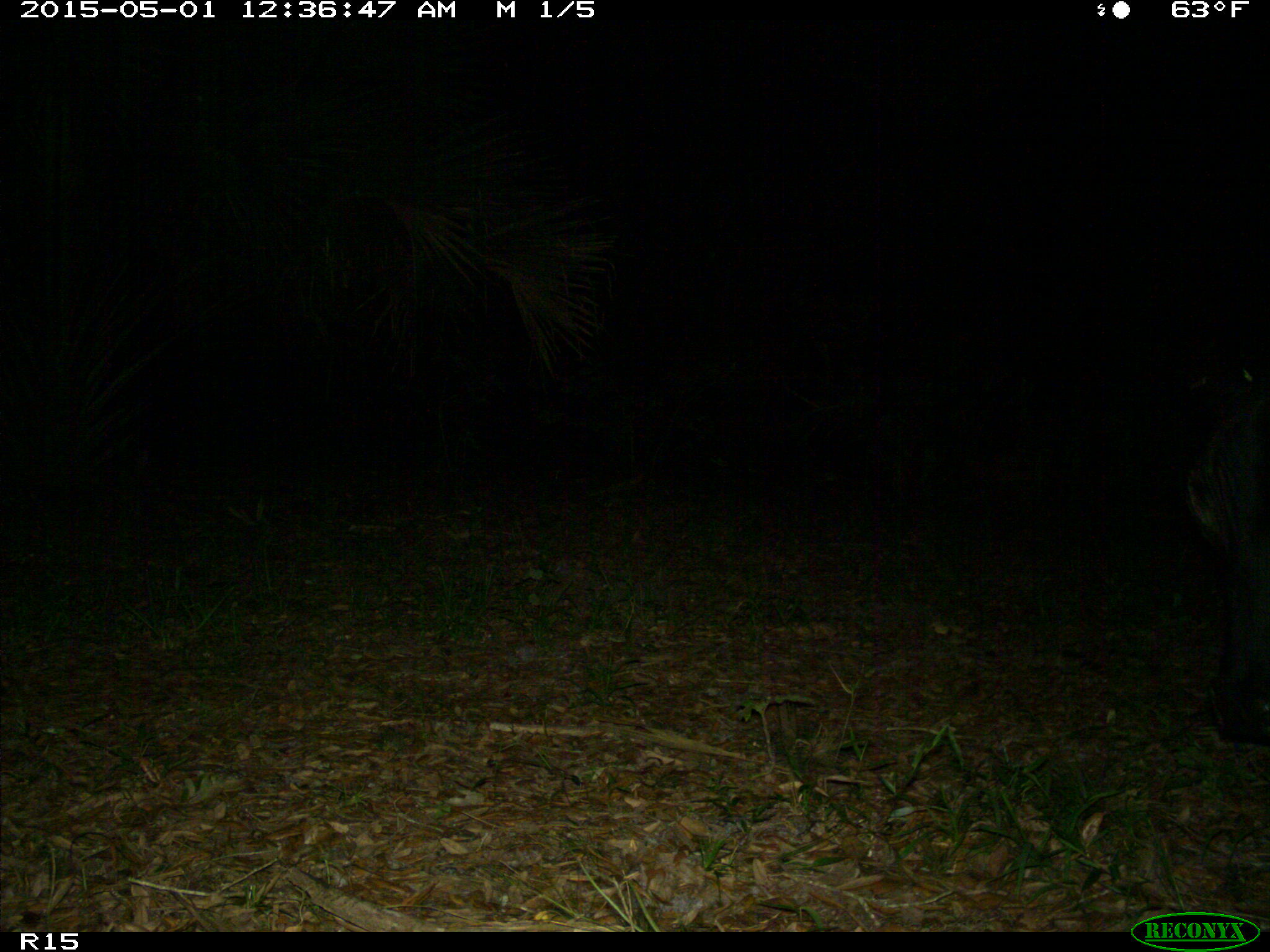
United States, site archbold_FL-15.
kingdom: Animalia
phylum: Chordata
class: Mammalia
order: Artiodactyla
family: Bovidae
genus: Bos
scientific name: Bos taurus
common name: domestic cow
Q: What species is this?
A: Bos taurus (domestic cow).